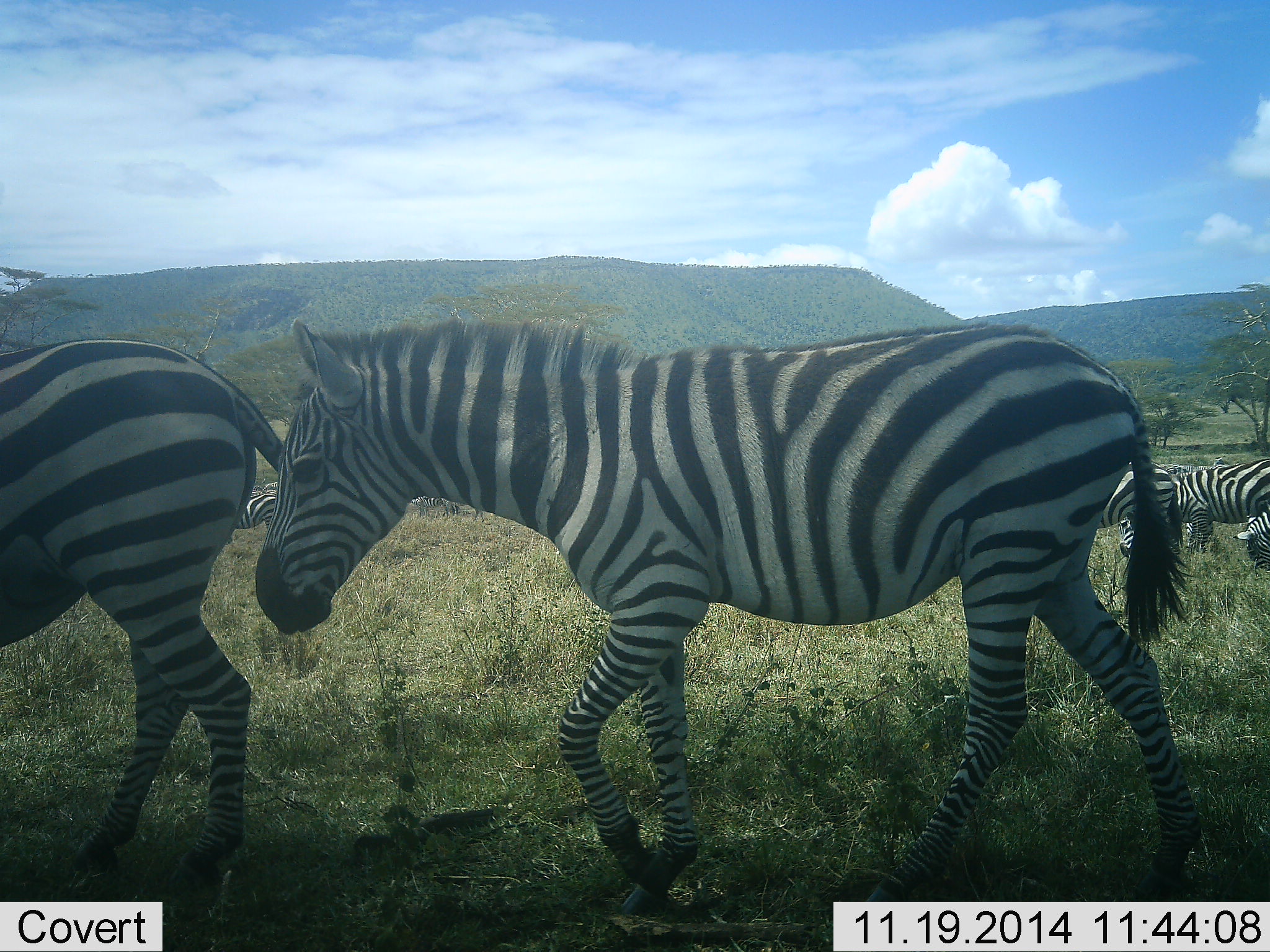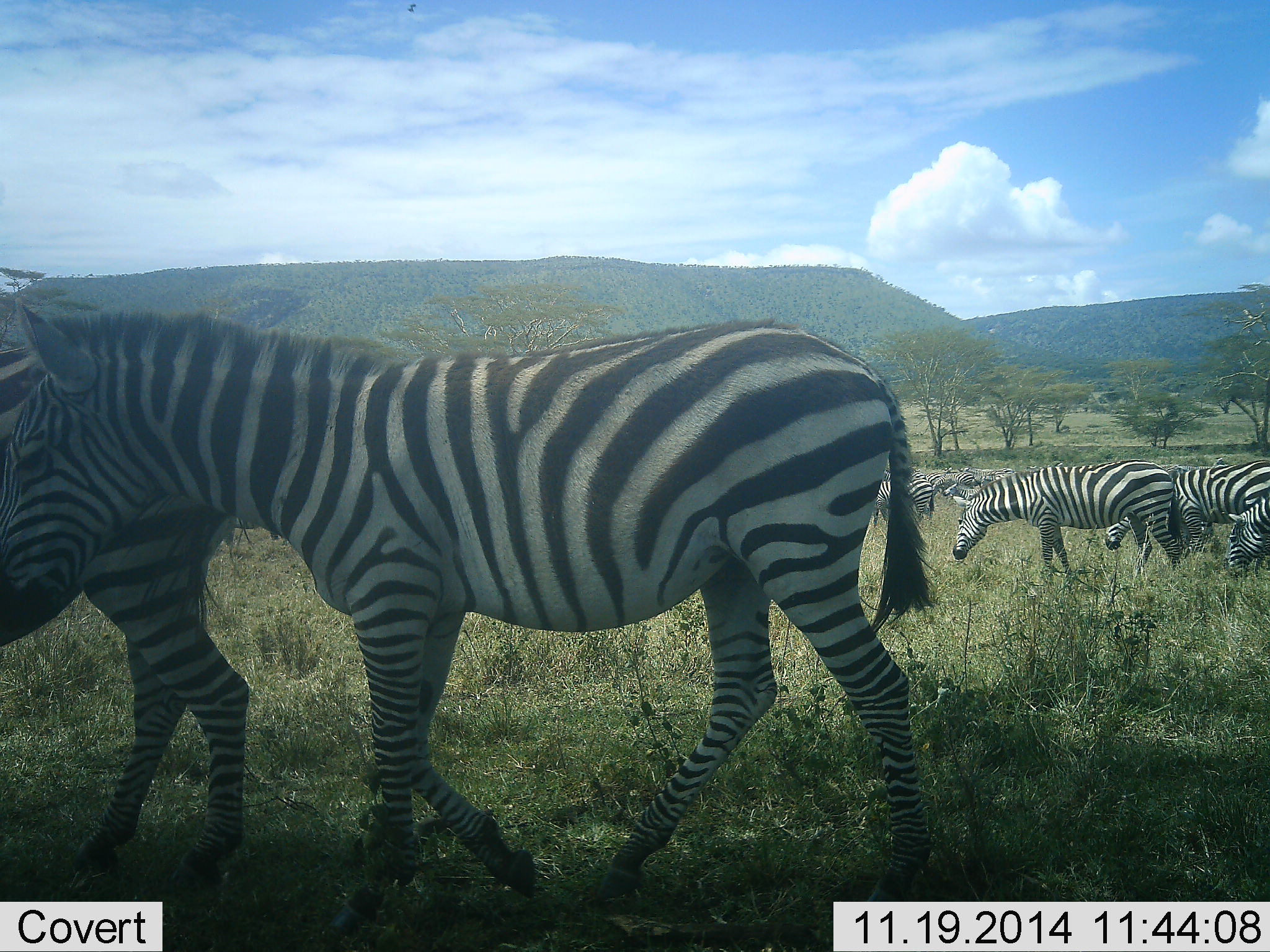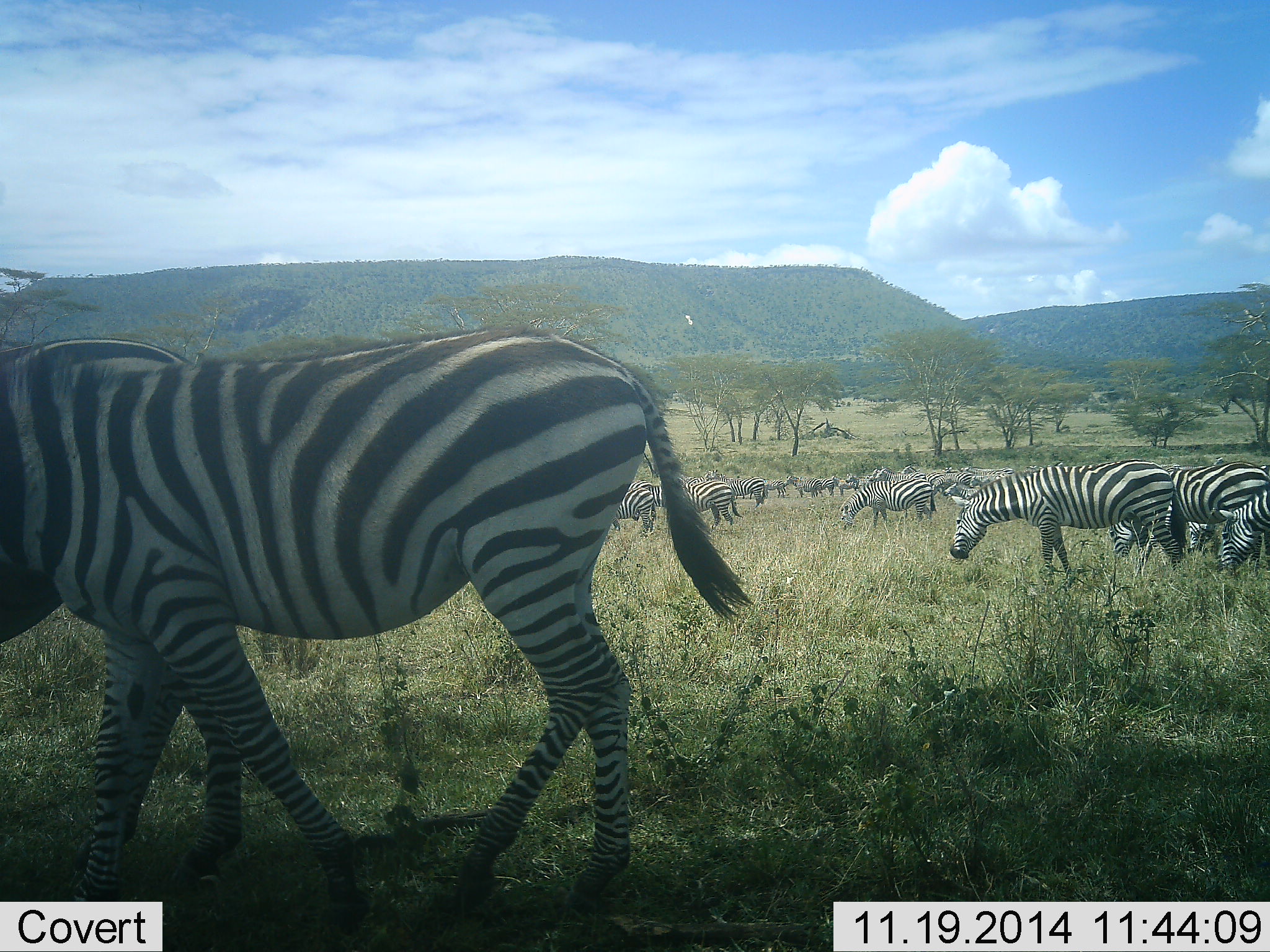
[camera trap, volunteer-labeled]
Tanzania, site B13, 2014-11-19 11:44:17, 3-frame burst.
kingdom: Animalia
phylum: Chordata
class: Mammalia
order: Perissodactyla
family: Equidae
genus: Equus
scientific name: Equus quagga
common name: plains zebra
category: zebra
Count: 11-50.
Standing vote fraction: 40%.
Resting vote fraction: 10%.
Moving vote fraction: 100%.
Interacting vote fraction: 20%.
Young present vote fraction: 0%.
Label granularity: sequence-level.